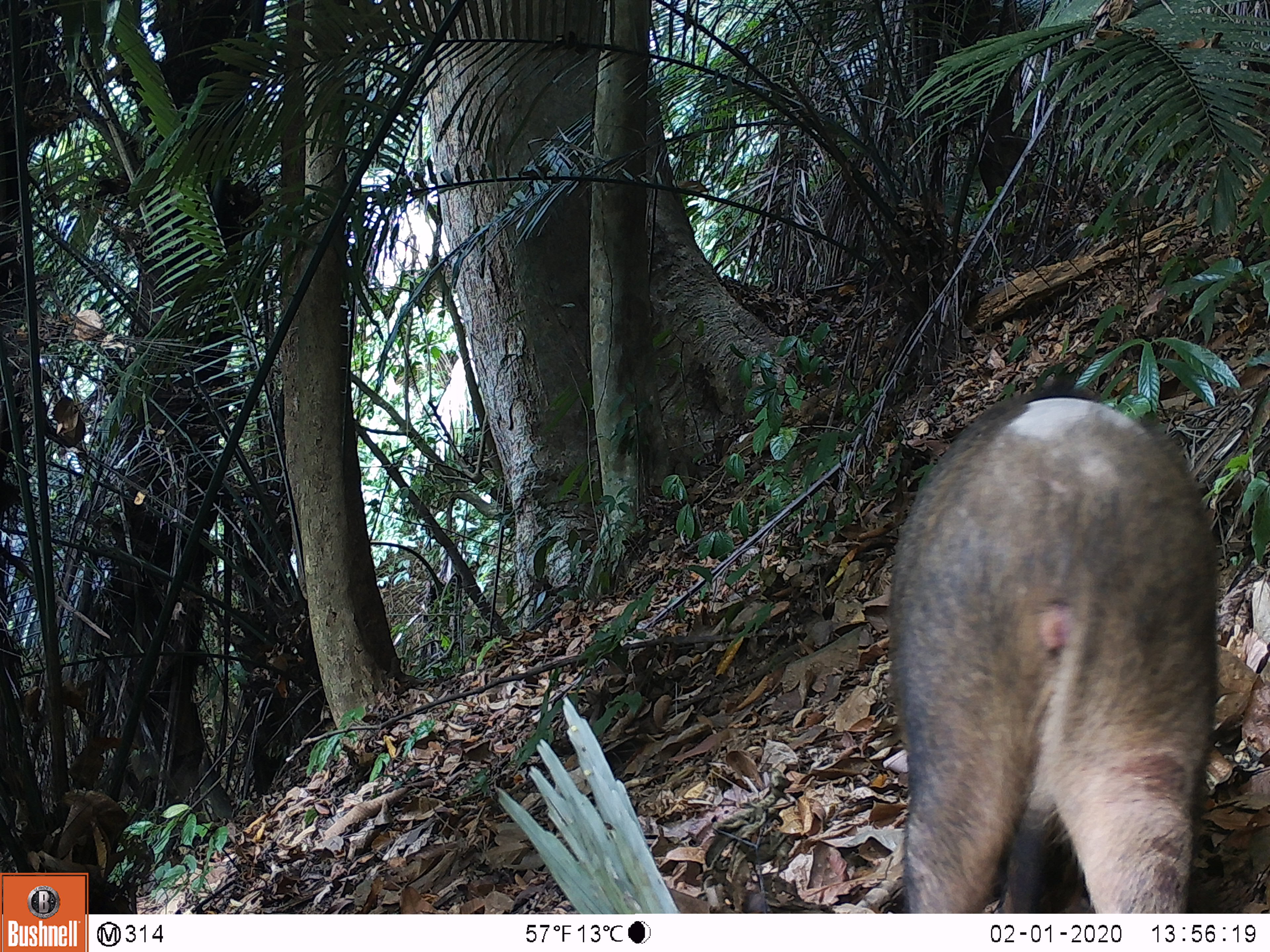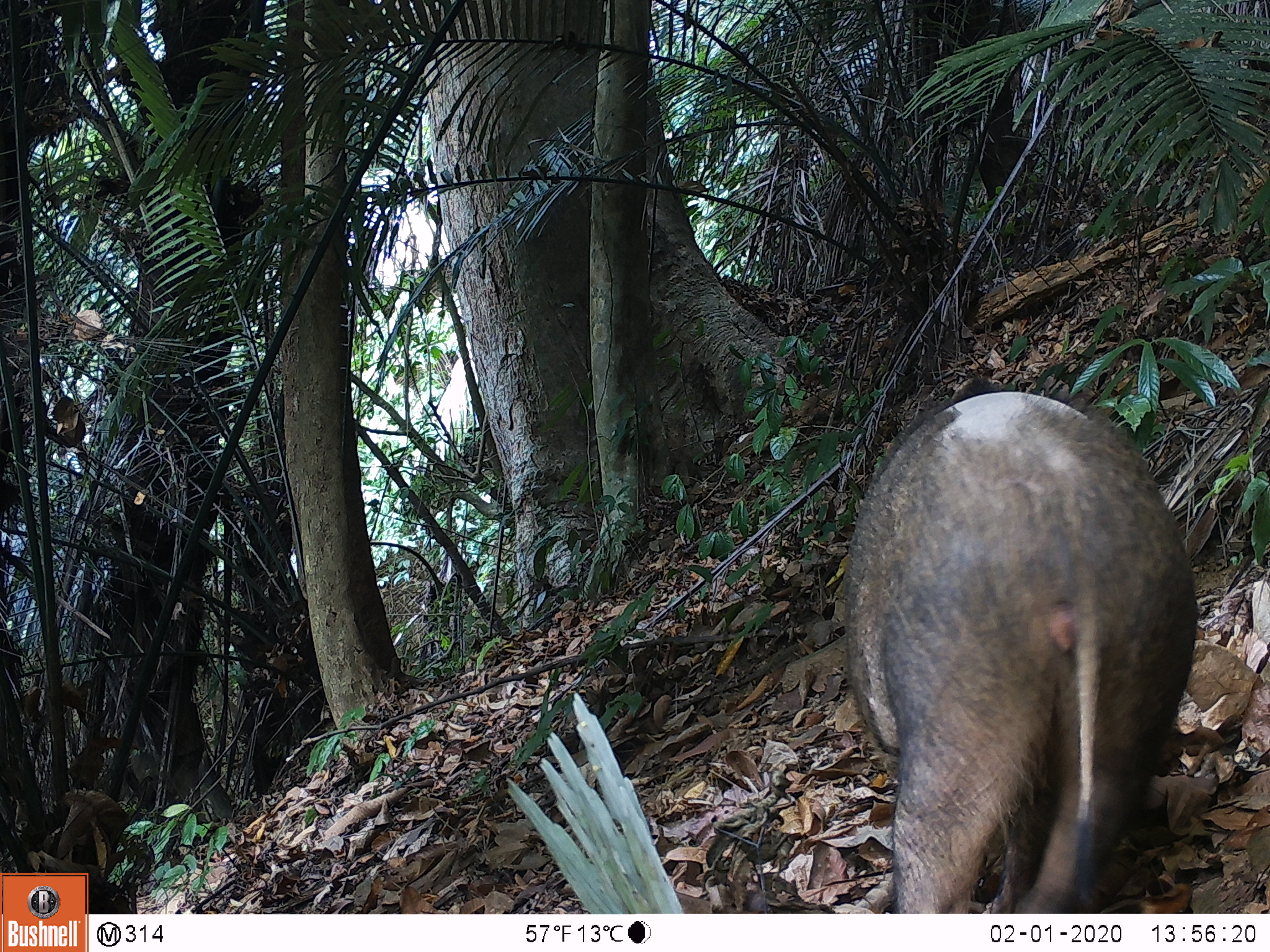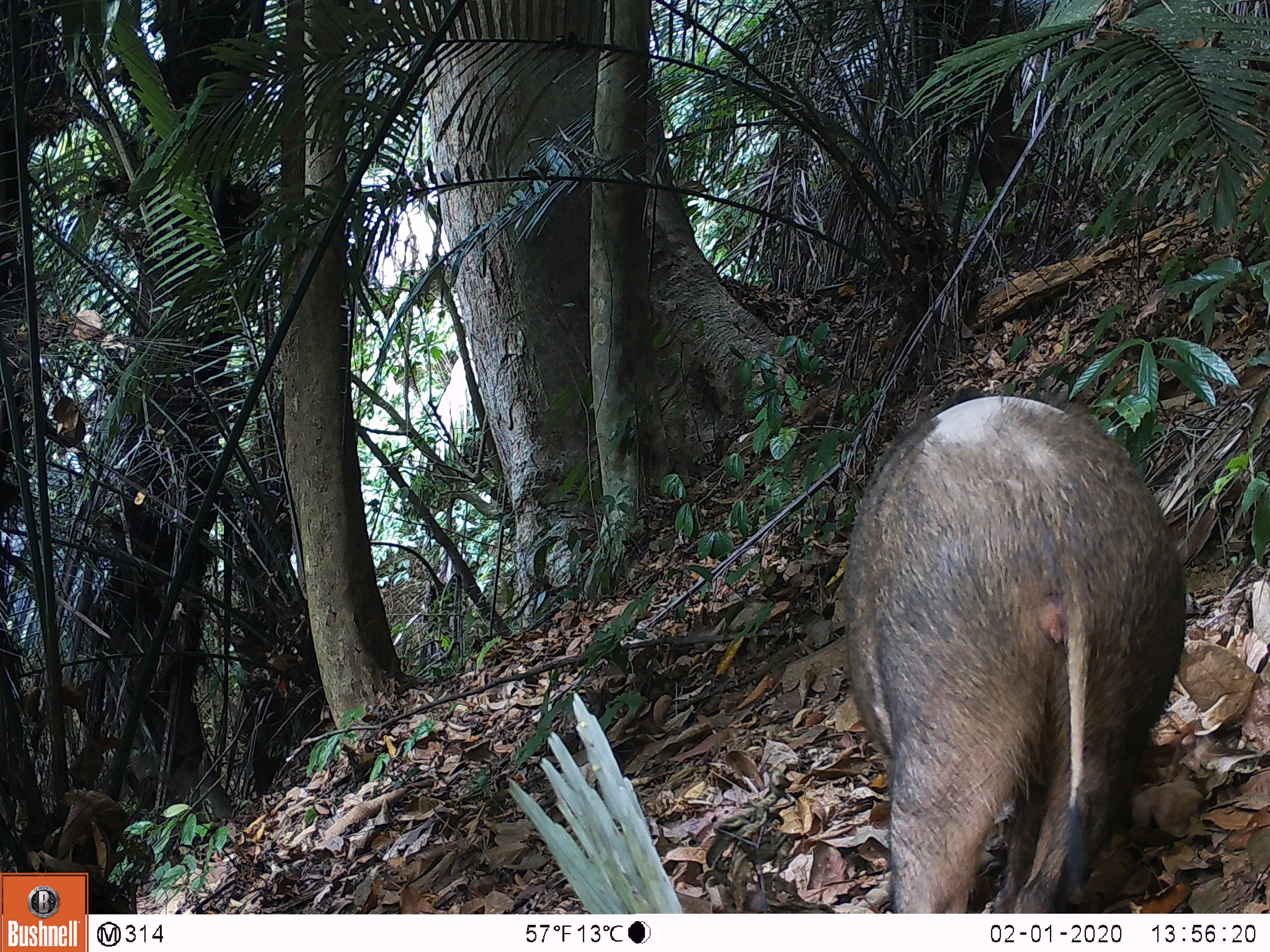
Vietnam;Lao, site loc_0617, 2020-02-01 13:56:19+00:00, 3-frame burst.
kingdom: Animalia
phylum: Chordata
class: Mammalia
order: Artiodactyla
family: Suidae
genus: Sus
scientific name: Sus scrofa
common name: eurasian wild pig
Eurasian wild pig (Sus scrofa). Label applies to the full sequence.